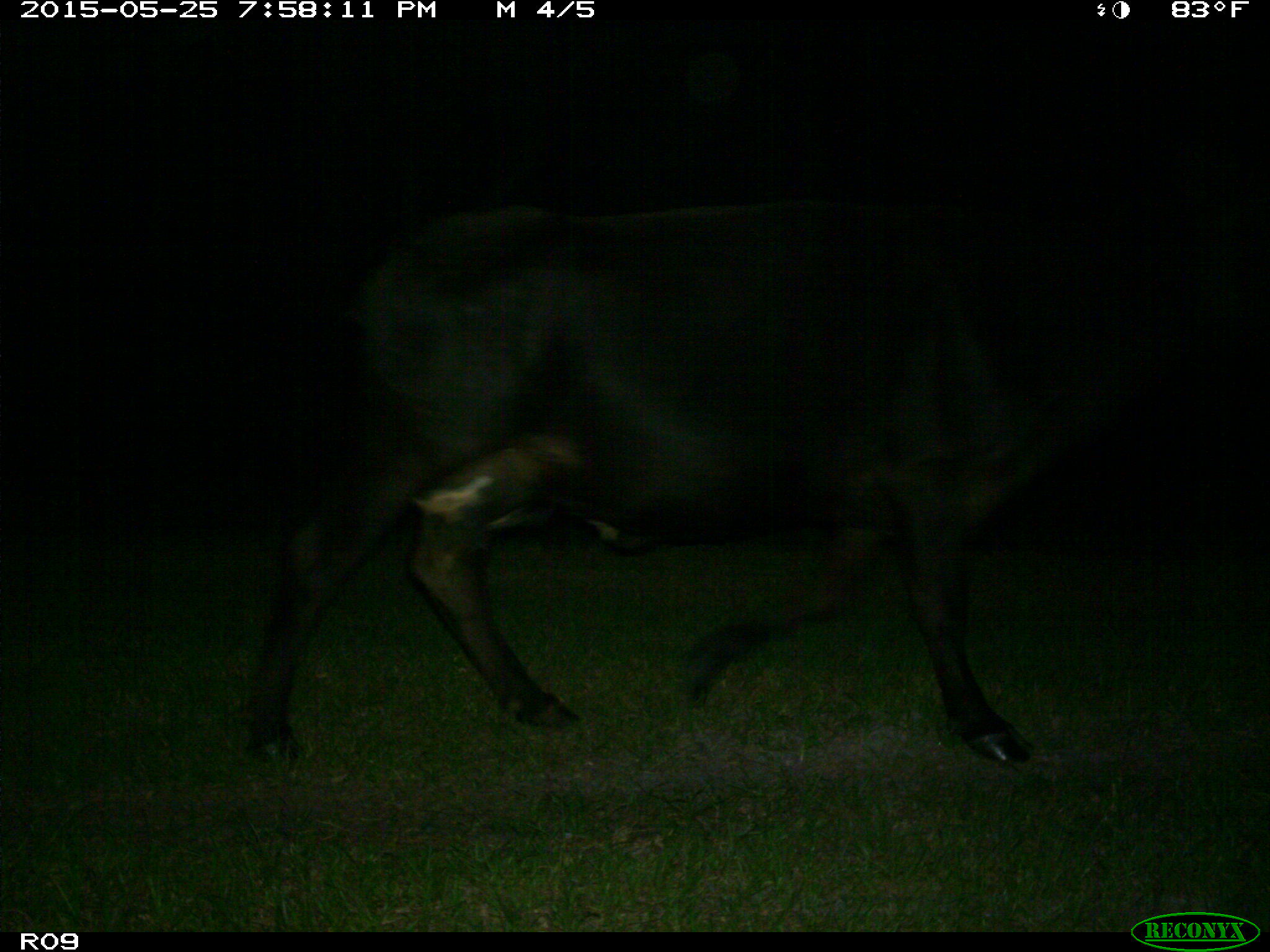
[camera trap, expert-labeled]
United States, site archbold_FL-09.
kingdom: Animalia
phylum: Chordata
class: Mammalia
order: Artiodactyla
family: Bovidae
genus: Bos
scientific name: Bos taurus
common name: domestic cow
Bos taurus (domestic cow).